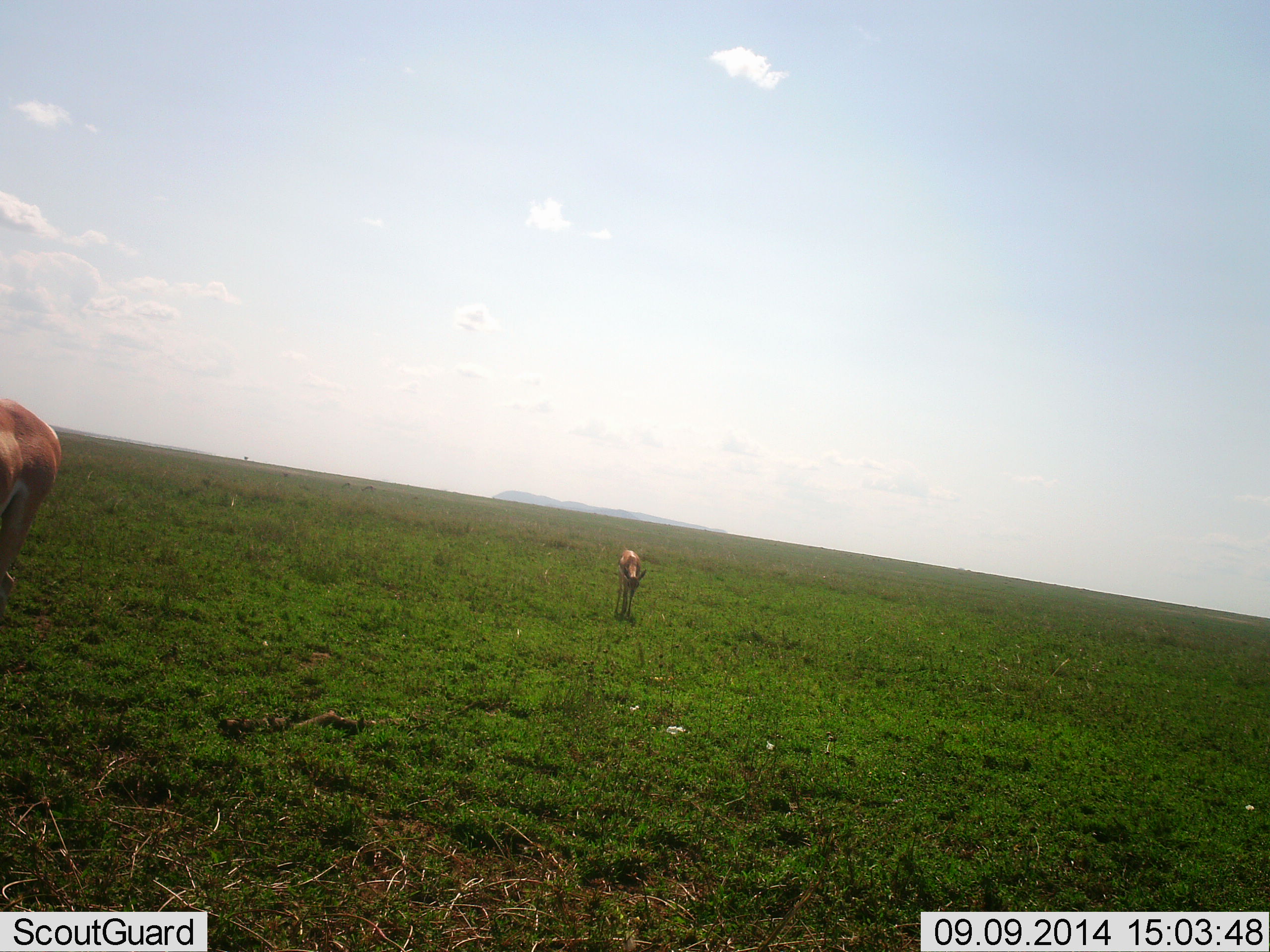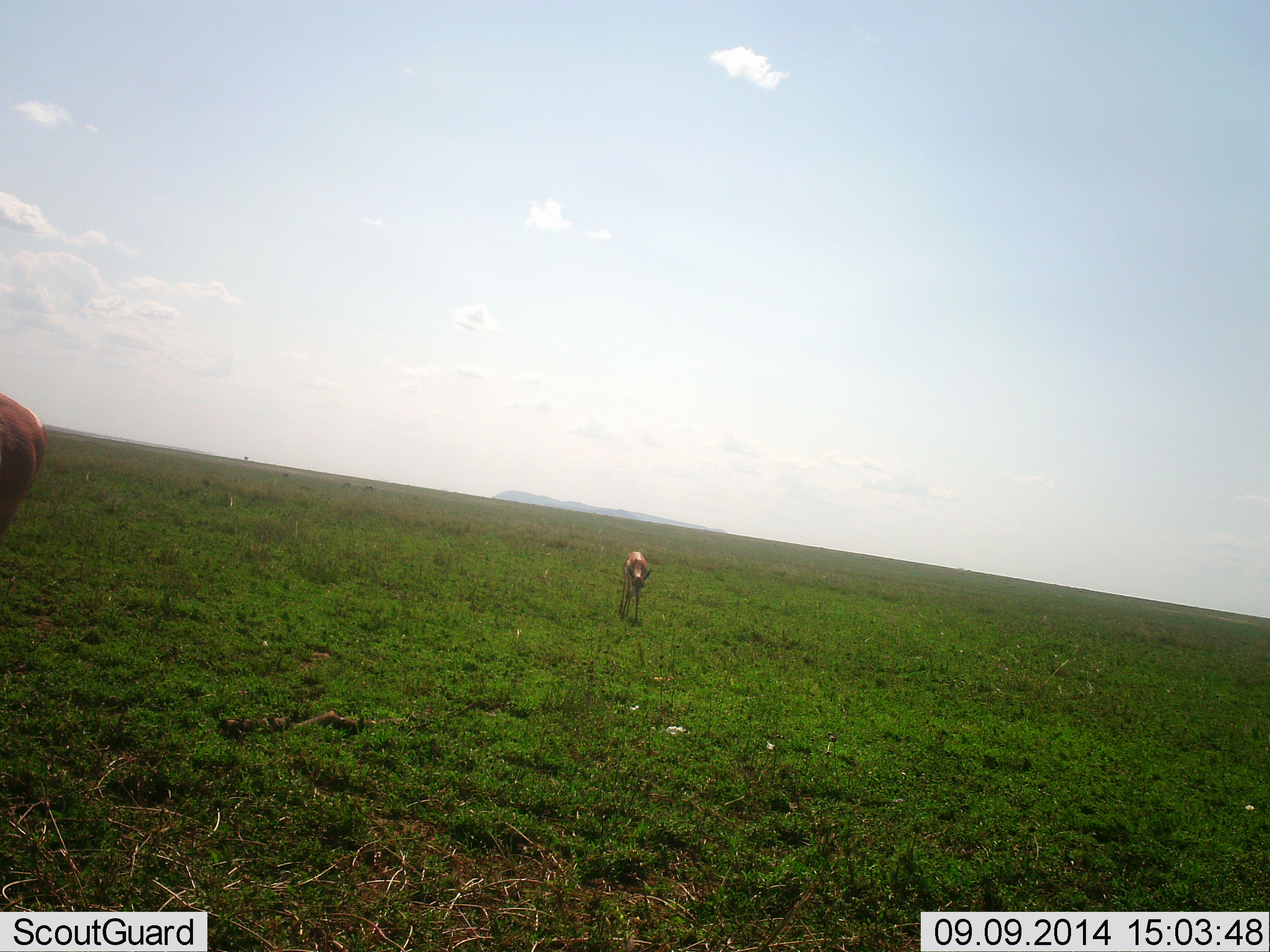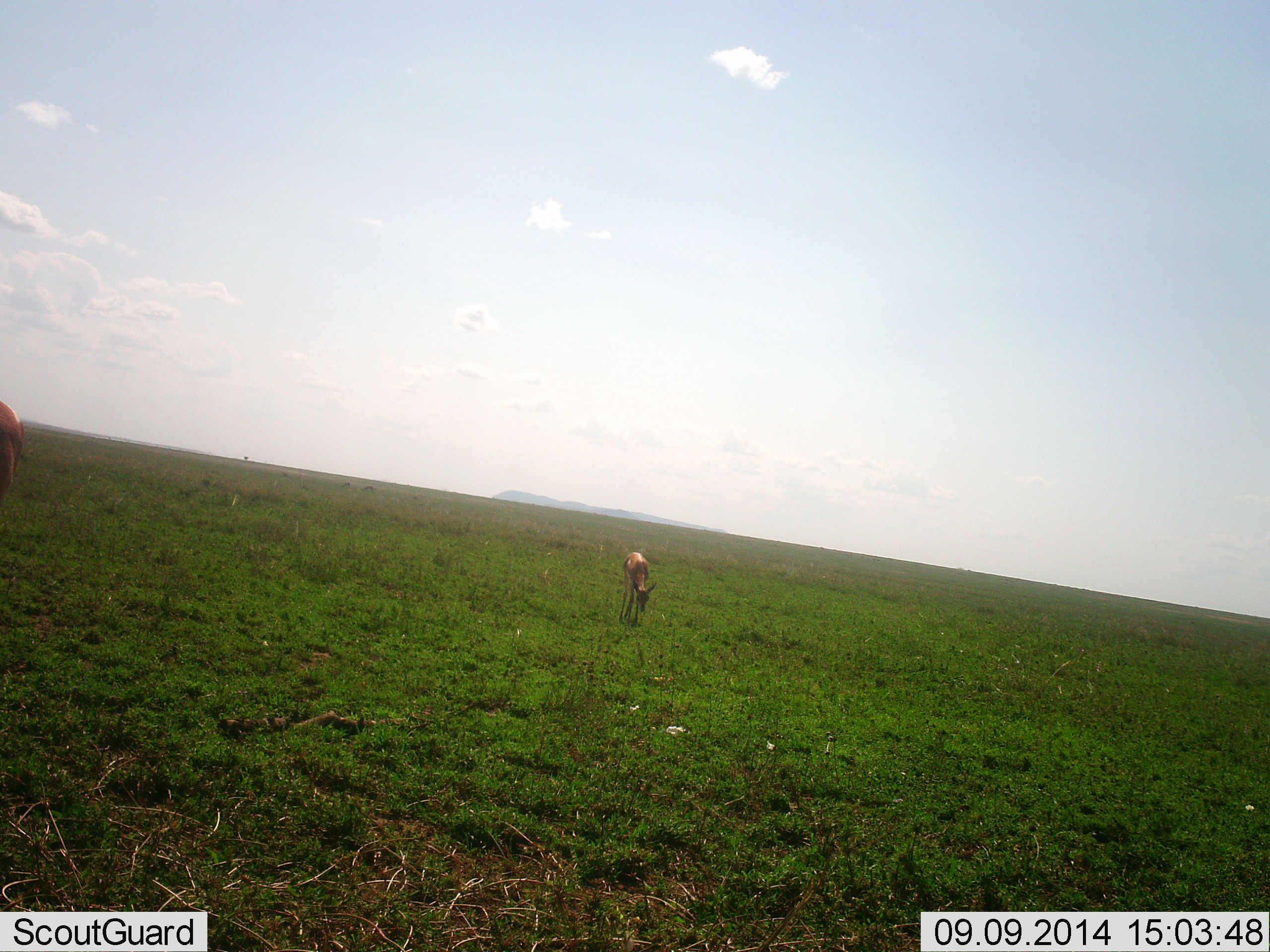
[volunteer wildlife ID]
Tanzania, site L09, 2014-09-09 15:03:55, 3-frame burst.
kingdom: Animalia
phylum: Chordata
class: Mammalia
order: Artiodactyla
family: Bovidae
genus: Nanger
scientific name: Nanger granti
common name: grant's gazelle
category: gazellegrants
Gazellegrants (grant's gazelle) (Nanger granti), count 2. Behavior (volunteer vote fractions): standing 29%, resting 0%, moving 57%, interacting 0%. Young present (vote fraction): 29%. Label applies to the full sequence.